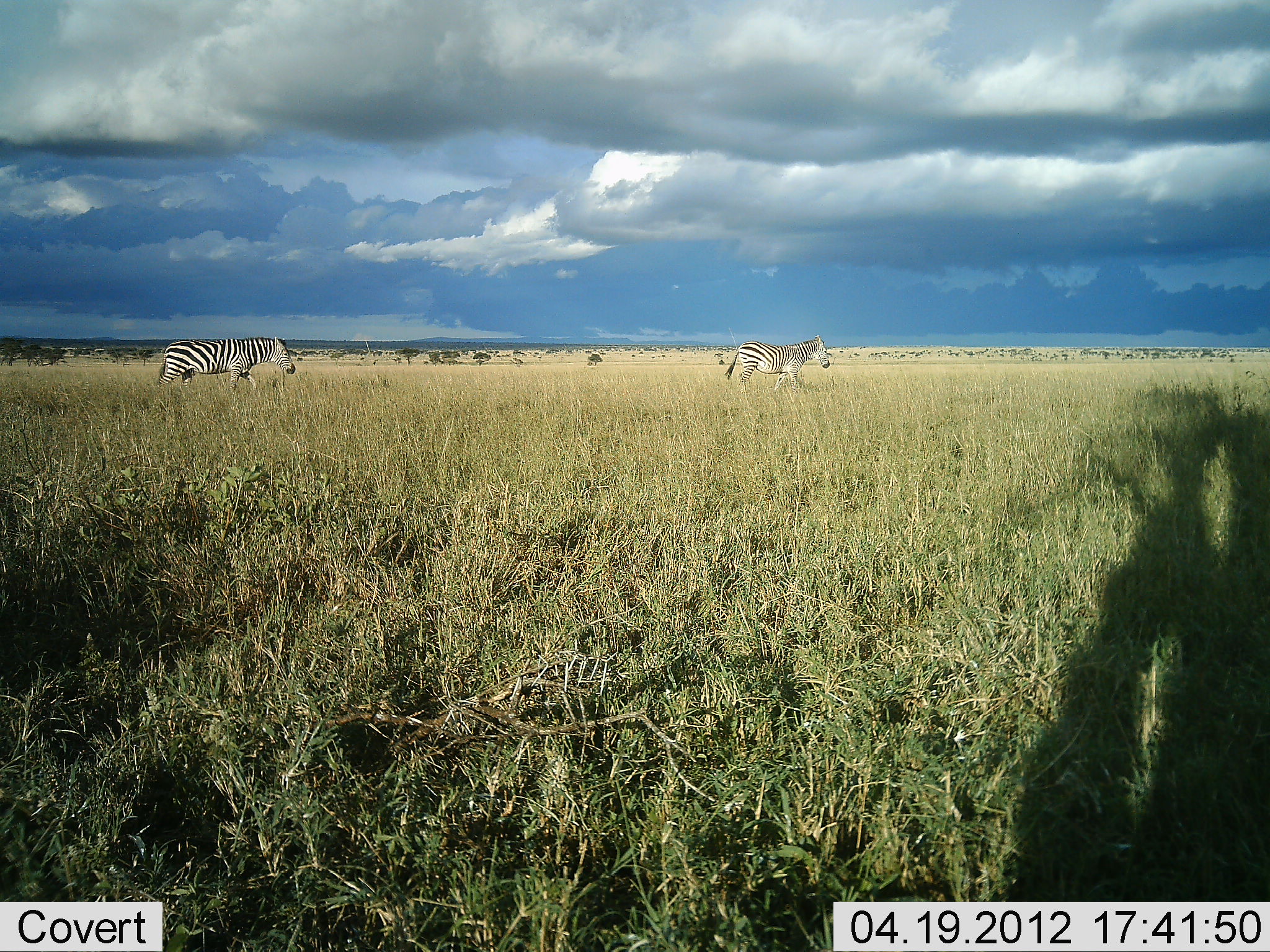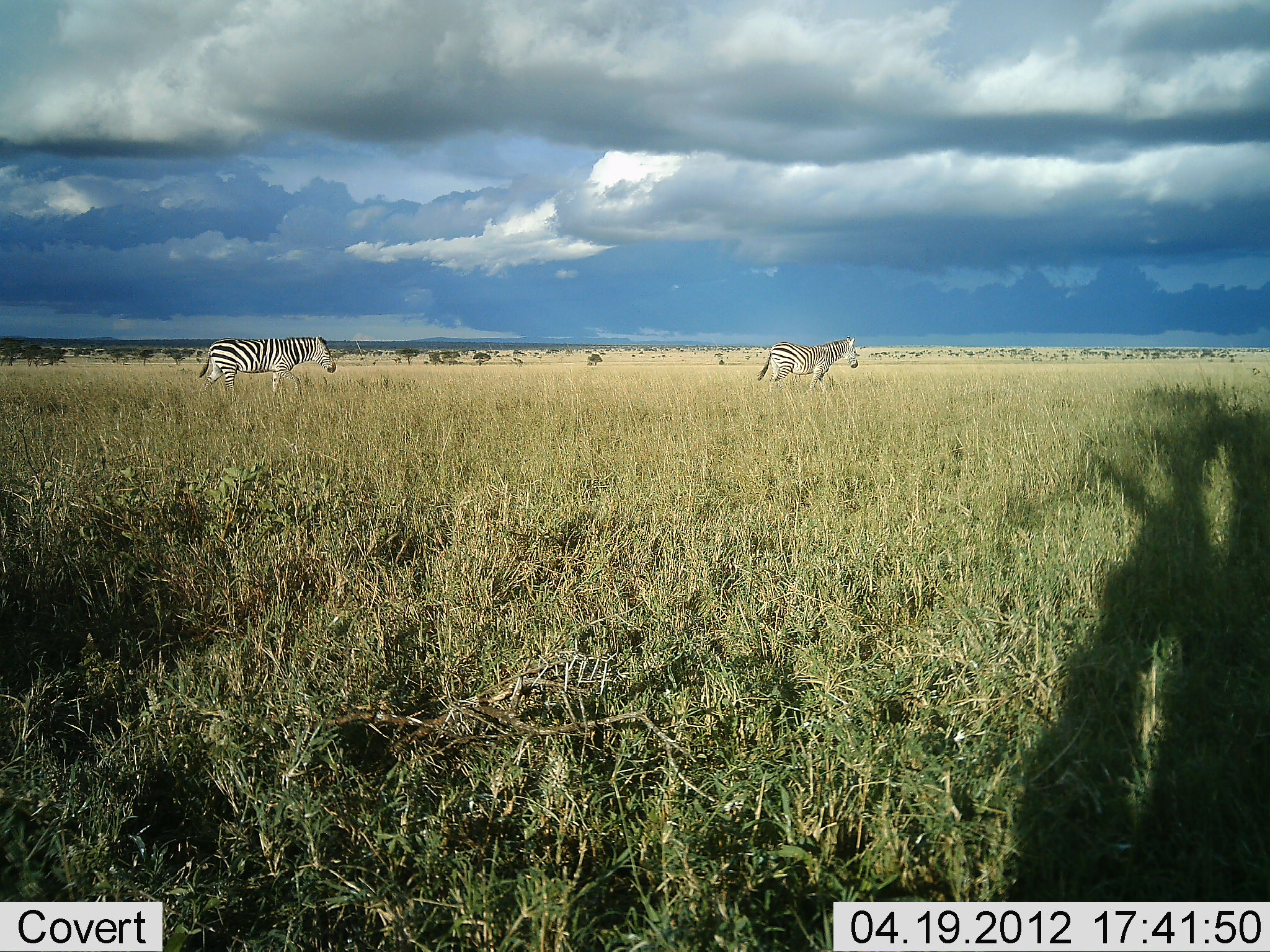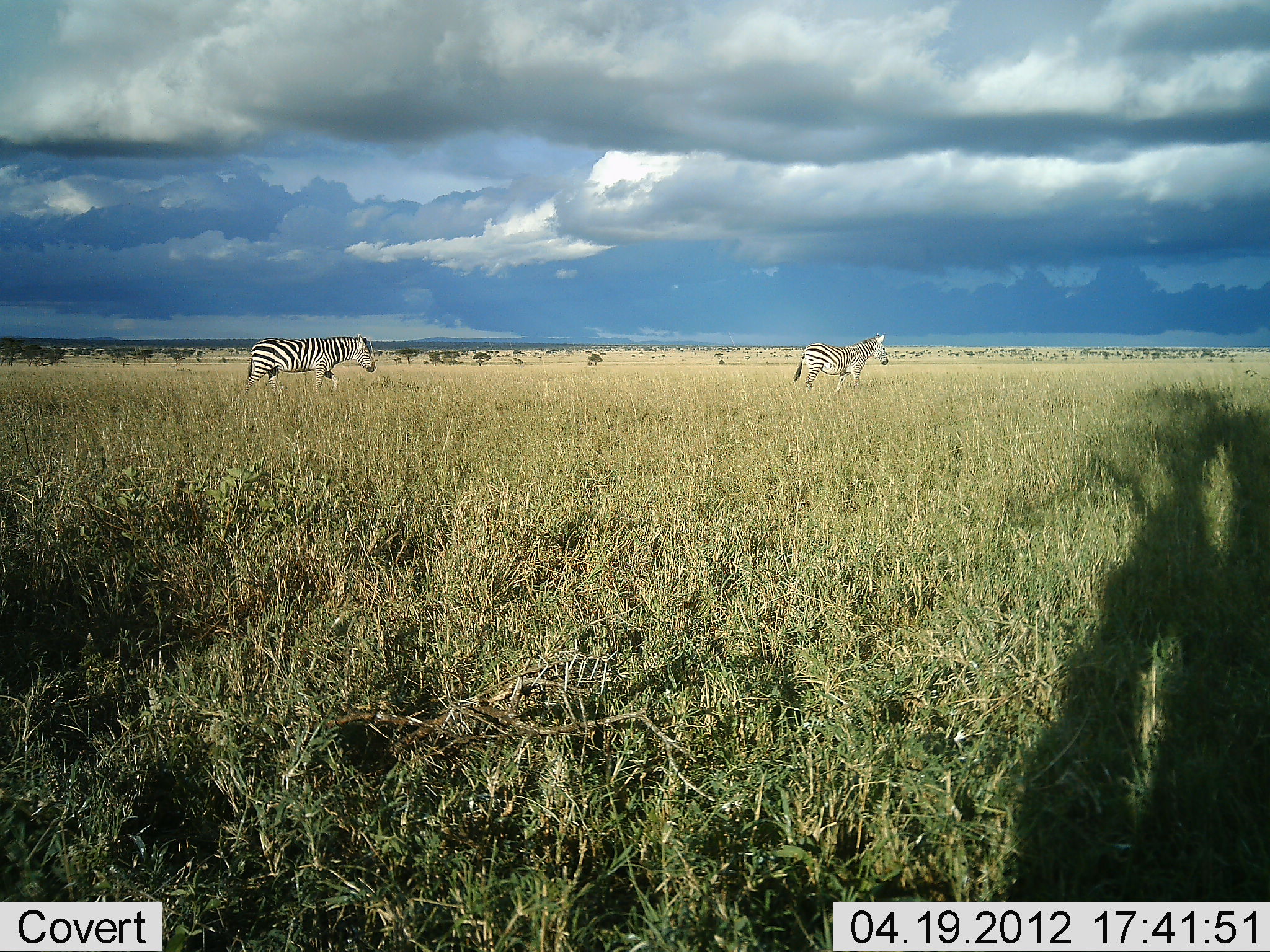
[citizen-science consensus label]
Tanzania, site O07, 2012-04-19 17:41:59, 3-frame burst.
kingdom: Animalia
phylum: Chordata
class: Mammalia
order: Perissodactyla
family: Equidae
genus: Equus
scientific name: Equus quagga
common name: plains zebra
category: zebra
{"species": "zebra (plains zebra) (Equus quagga)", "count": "2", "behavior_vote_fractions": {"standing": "0%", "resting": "0%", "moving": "100%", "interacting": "0%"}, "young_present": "0%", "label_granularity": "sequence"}